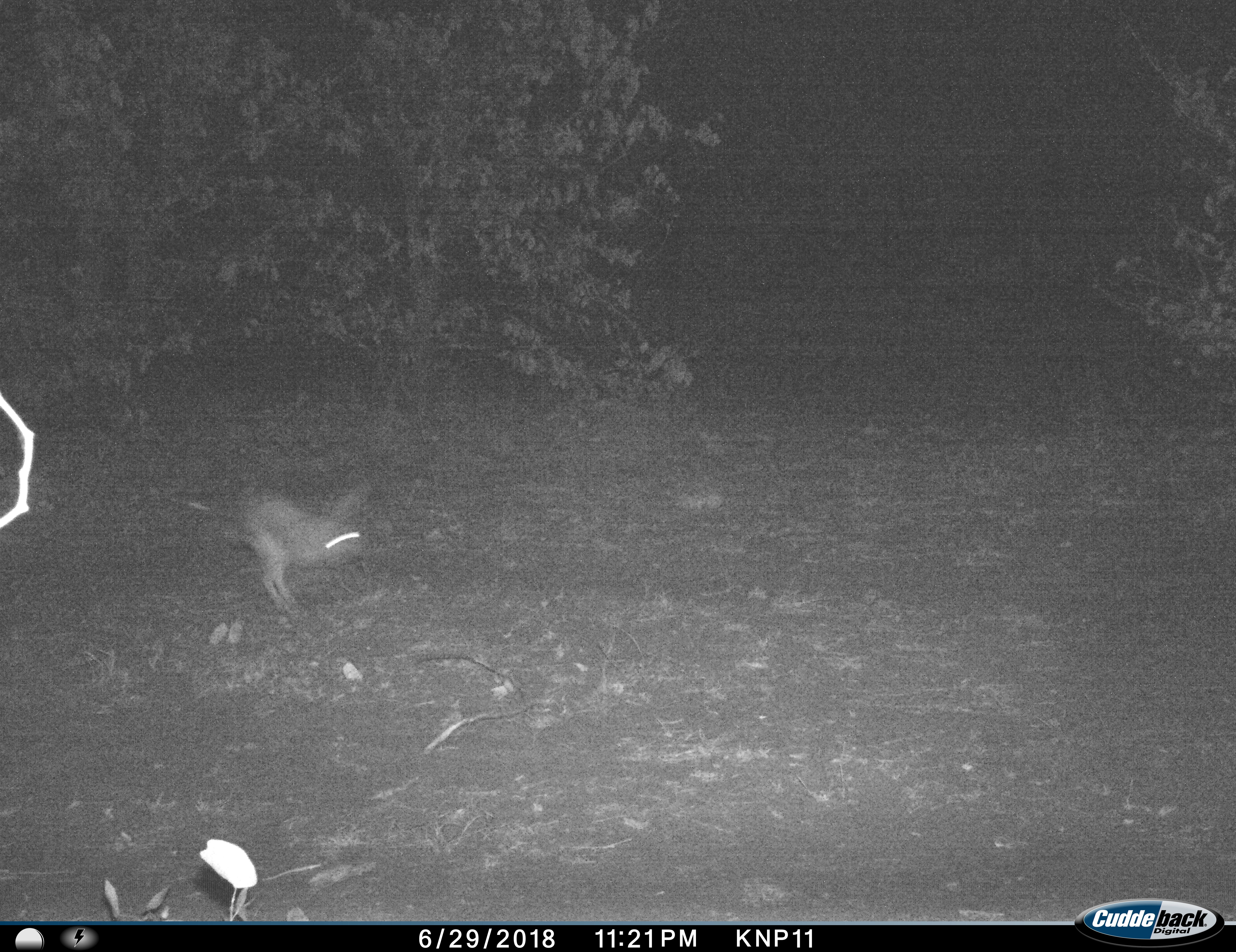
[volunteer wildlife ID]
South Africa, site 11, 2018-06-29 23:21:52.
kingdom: Animalia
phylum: Chordata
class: Mammalia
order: Rodentia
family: Pedetidae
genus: Pedetes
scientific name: Pedetes capensis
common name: springhare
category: harespring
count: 1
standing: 0%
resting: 0%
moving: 100%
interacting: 0%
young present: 0%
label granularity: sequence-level